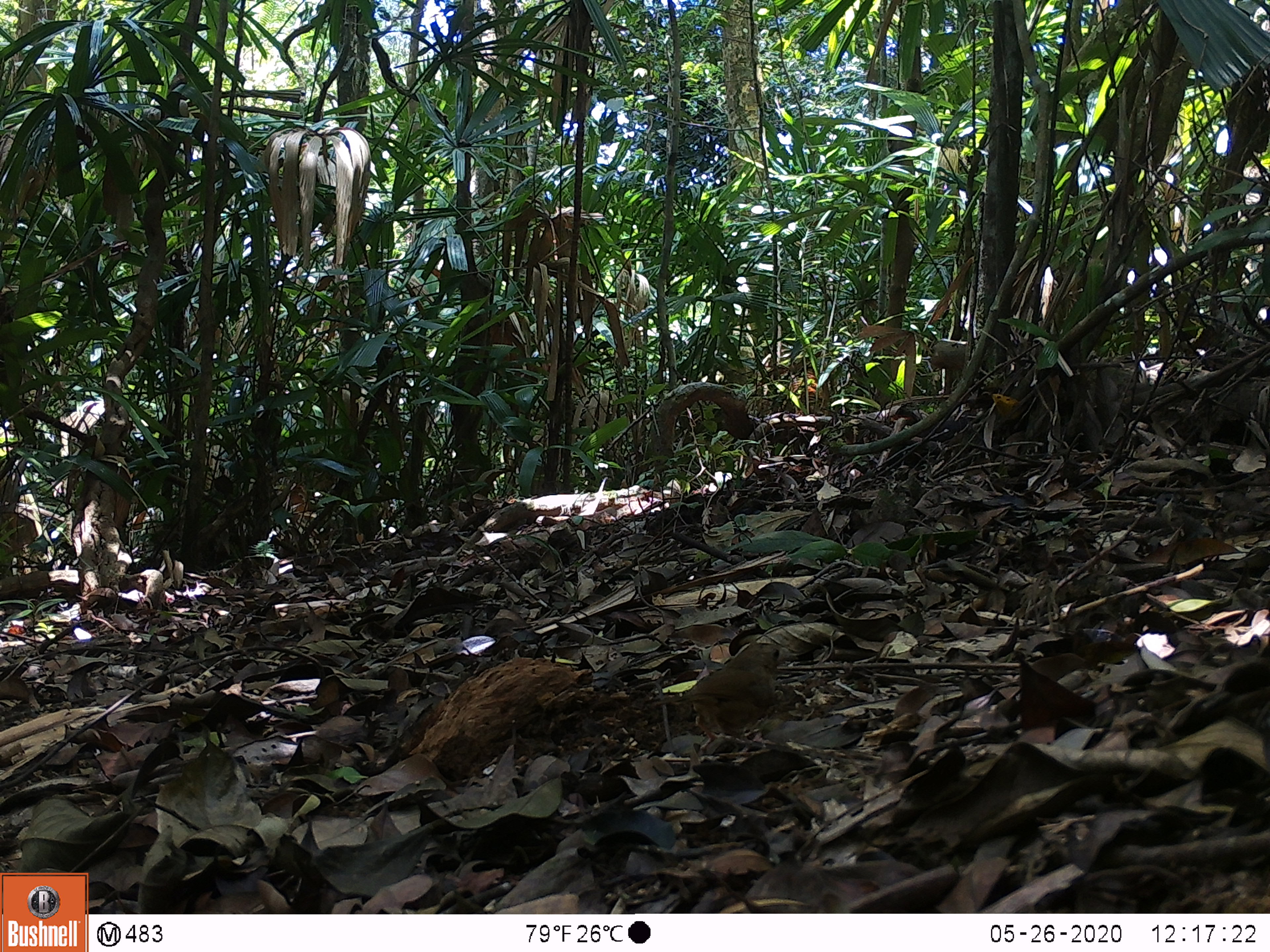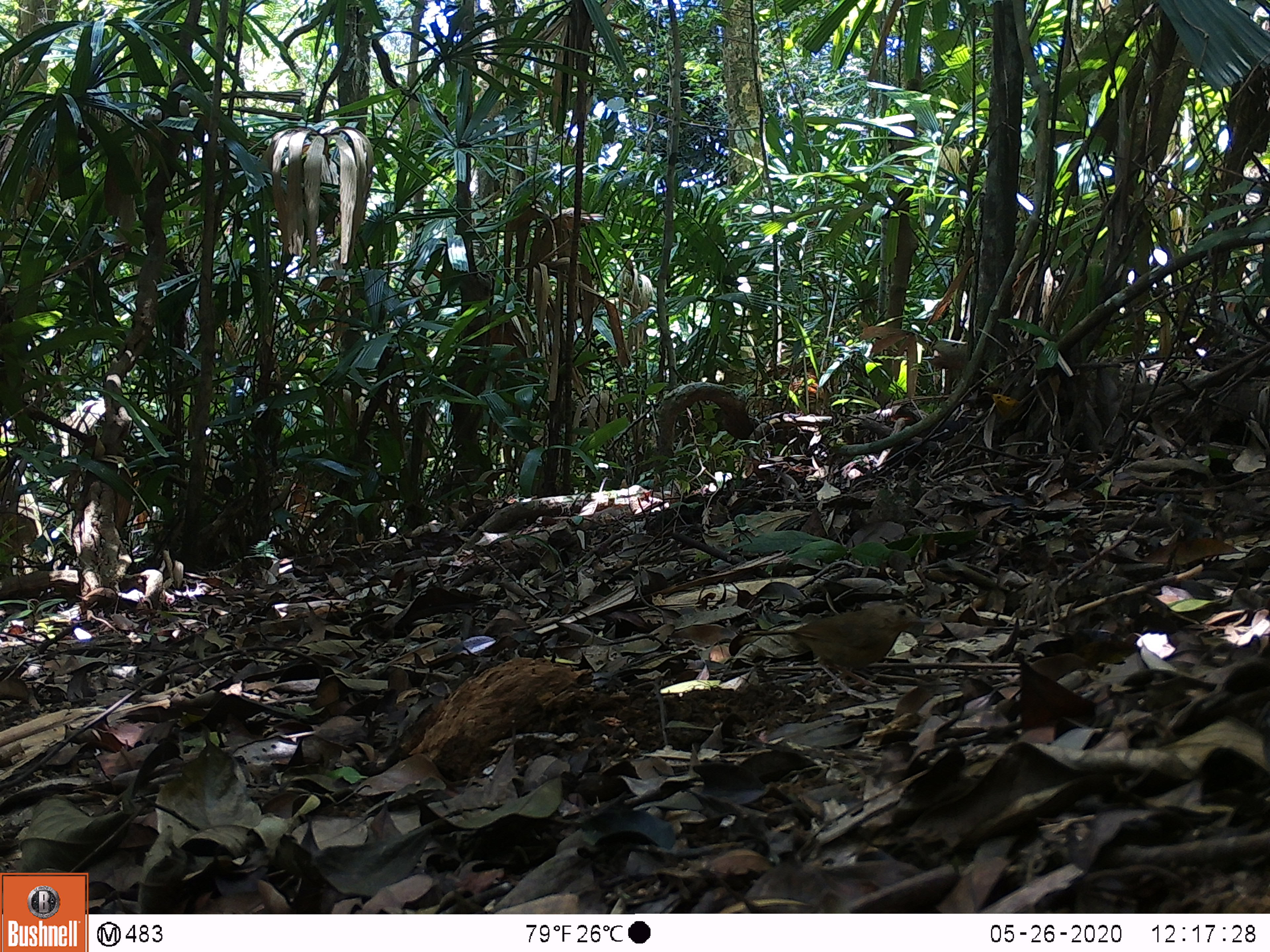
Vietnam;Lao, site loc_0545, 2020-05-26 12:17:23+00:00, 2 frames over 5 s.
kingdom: Animalia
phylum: Chordata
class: Aves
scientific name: Aves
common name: bird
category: unidentified bird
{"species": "unidentified bird (bird) (Aves)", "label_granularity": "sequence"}